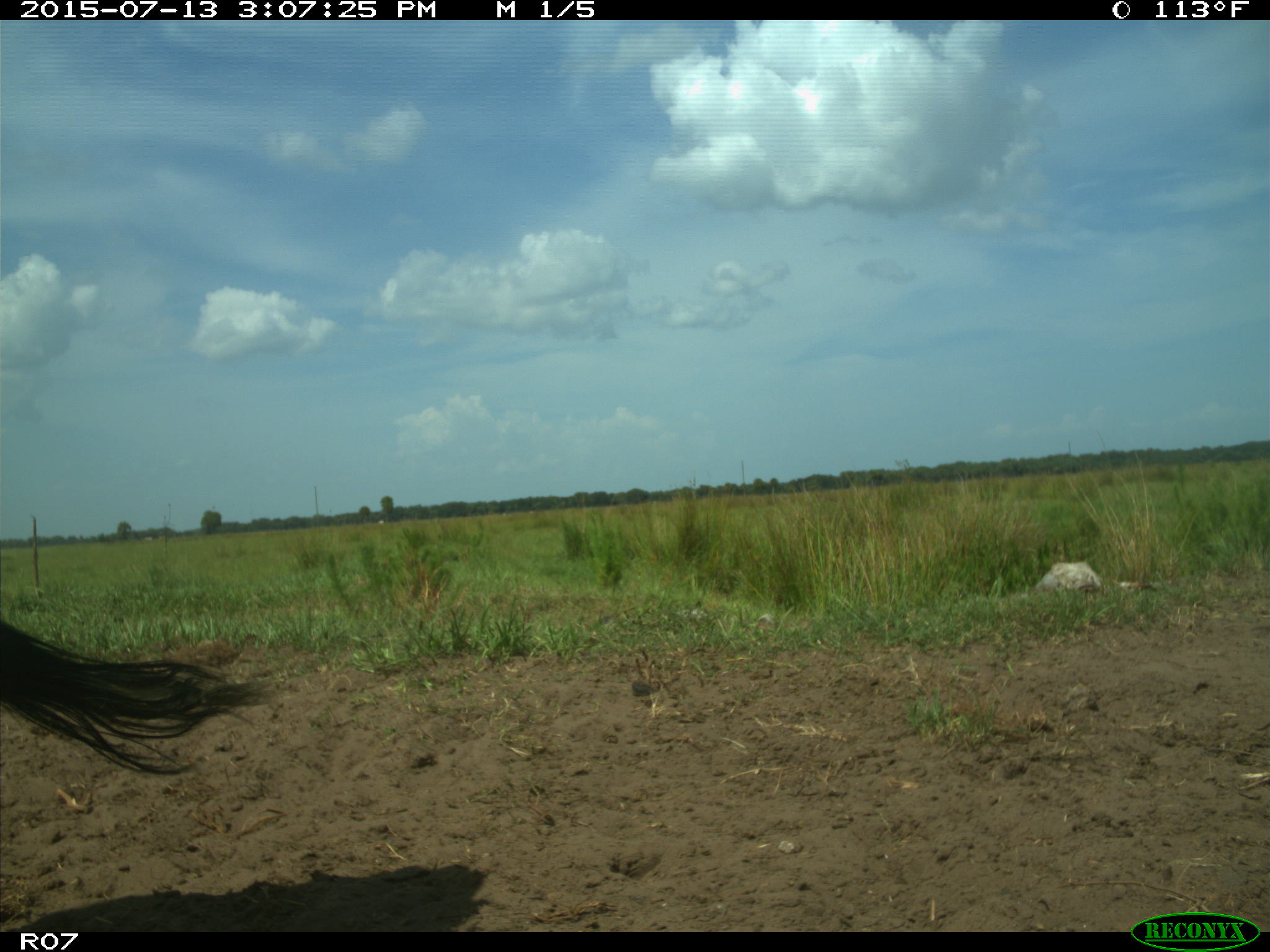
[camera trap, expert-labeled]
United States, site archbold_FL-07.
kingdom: Animalia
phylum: Chordata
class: Mammalia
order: Artiodactyla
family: Bovidae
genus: Bos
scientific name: Bos taurus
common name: domestic cow